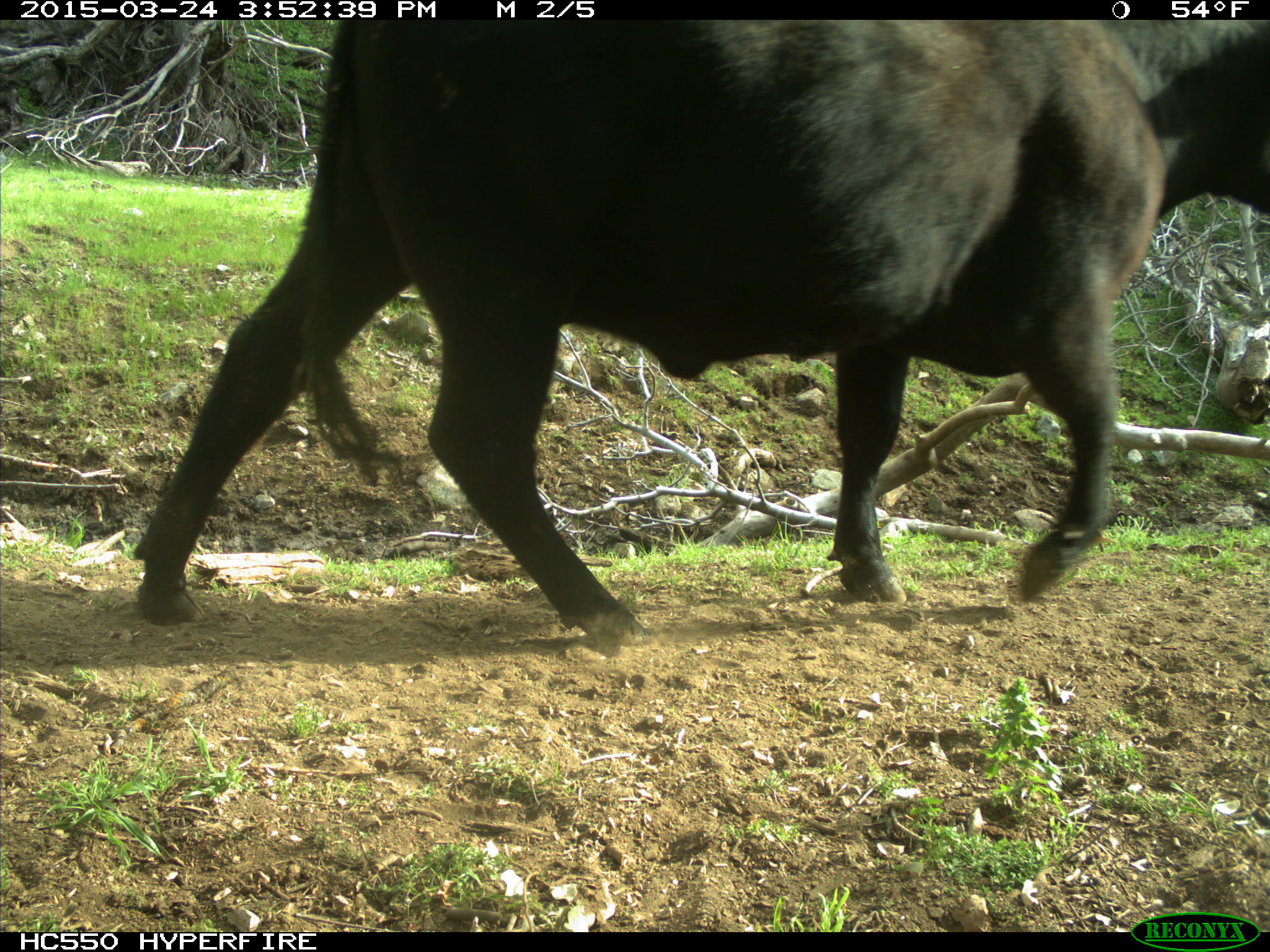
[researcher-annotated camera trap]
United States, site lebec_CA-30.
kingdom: Animalia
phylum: Chordata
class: Mammalia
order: Artiodactyla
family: Bovidae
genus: Bos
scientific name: Bos taurus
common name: domestic cow